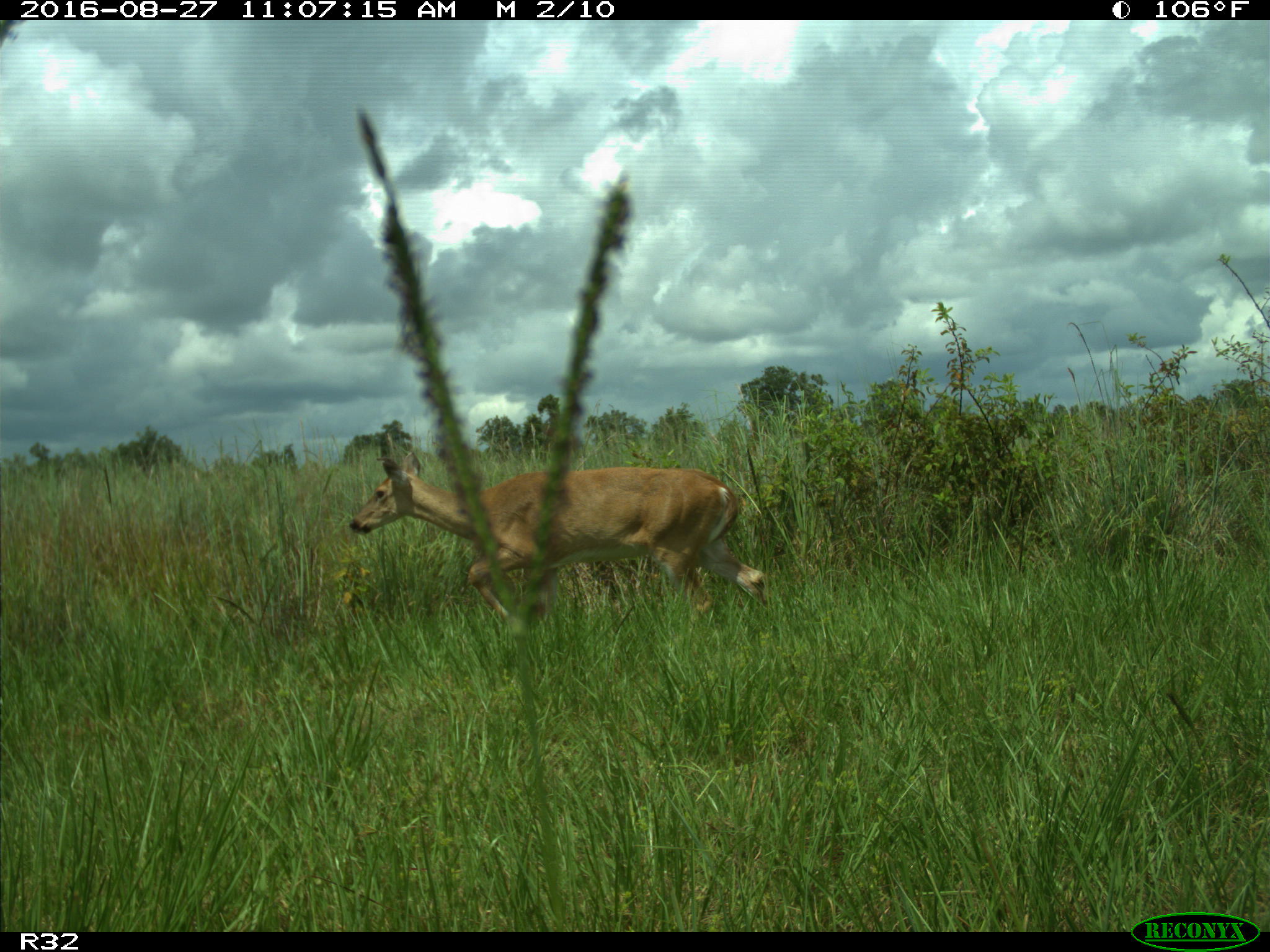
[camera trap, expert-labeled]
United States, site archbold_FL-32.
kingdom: Animalia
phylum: Chordata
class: Mammalia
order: Artiodactyla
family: Cervidae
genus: Odocoileus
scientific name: Odocoileus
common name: deer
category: unidentified deer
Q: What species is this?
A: Unidentified deer (deer) (Odocoileus).